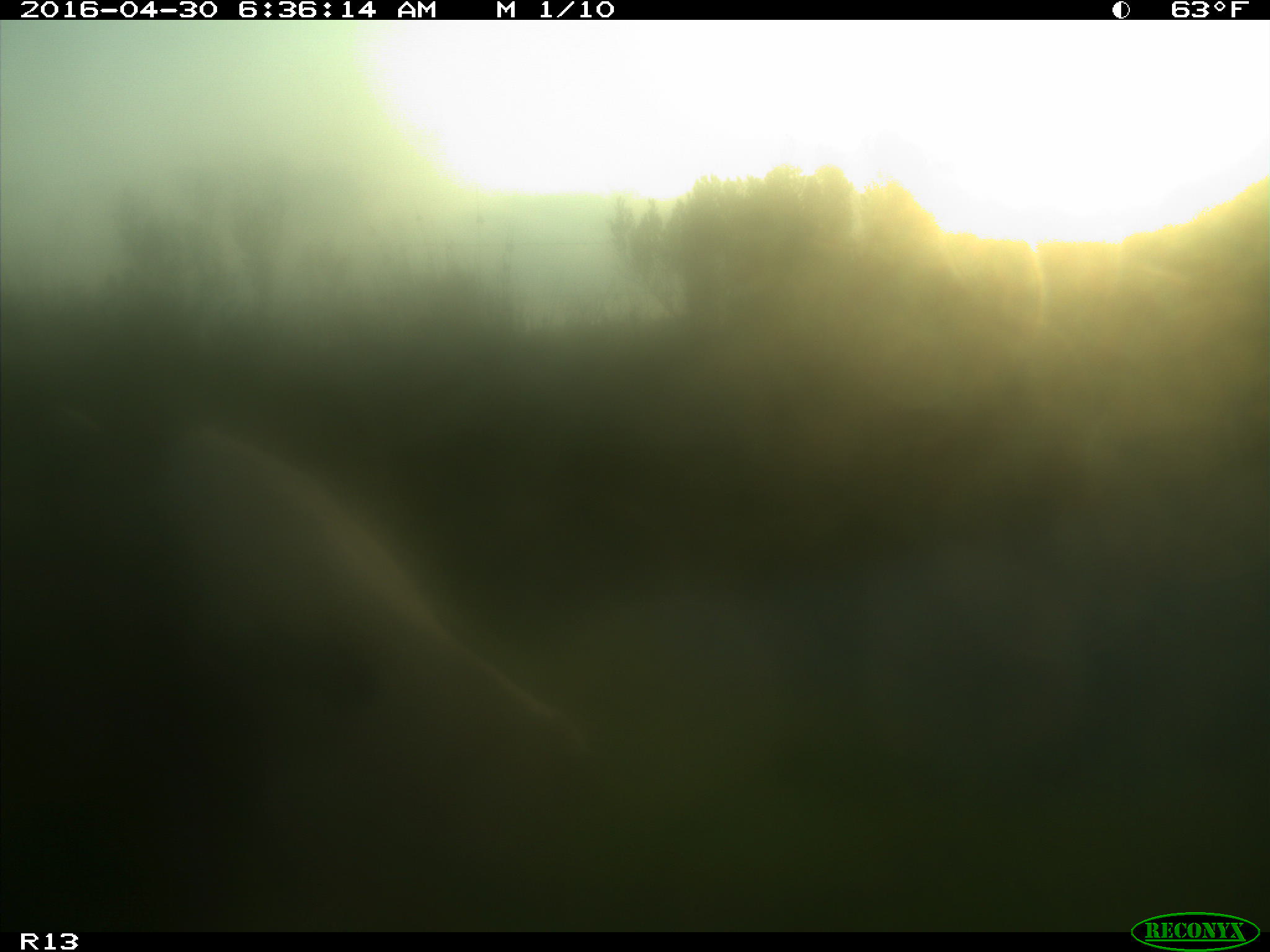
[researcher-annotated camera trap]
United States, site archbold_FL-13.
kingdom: Animalia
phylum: Chordata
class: Mammalia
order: Artiodactyla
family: Bovidae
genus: Bos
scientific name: Bos taurus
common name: domestic cow